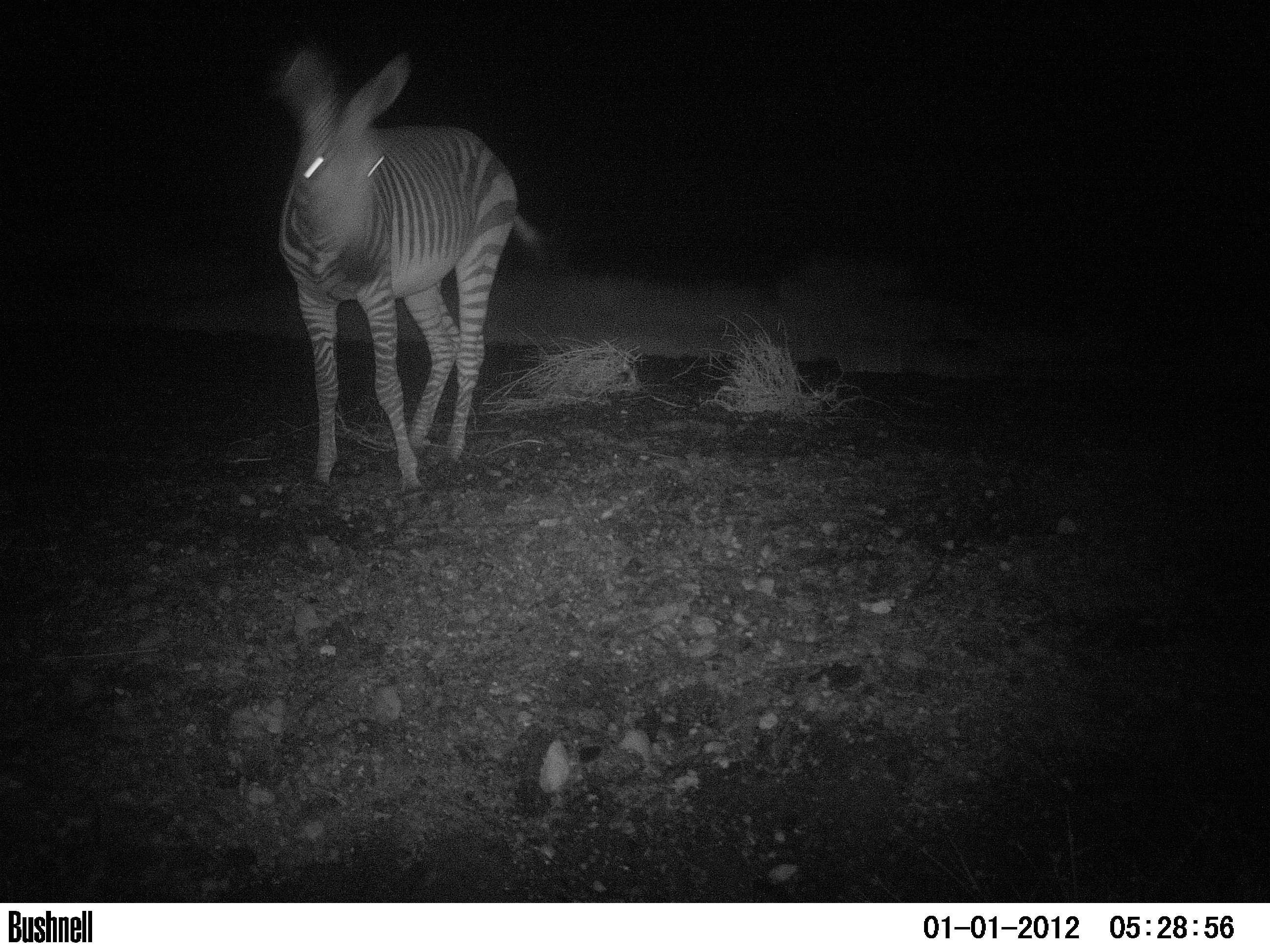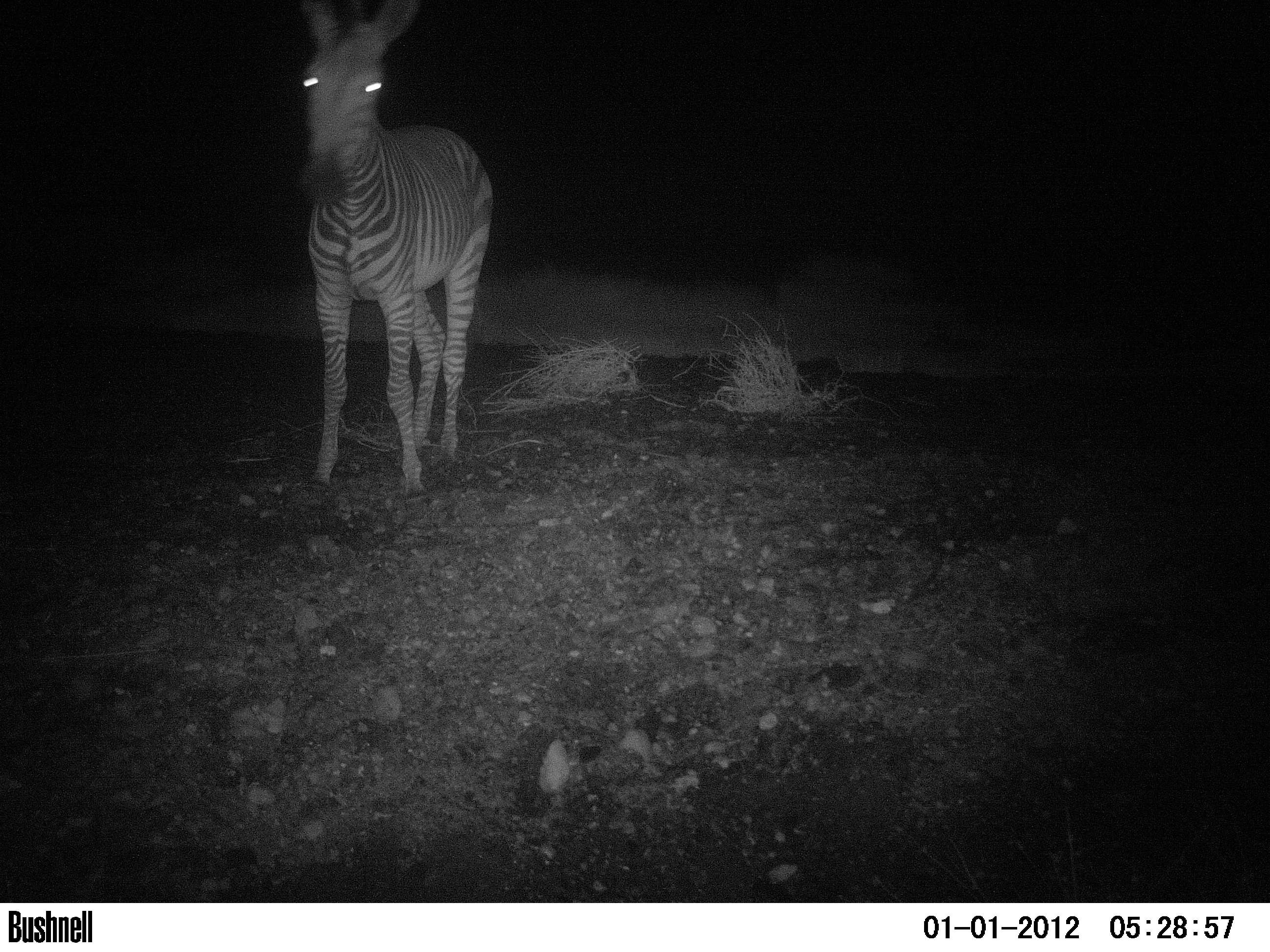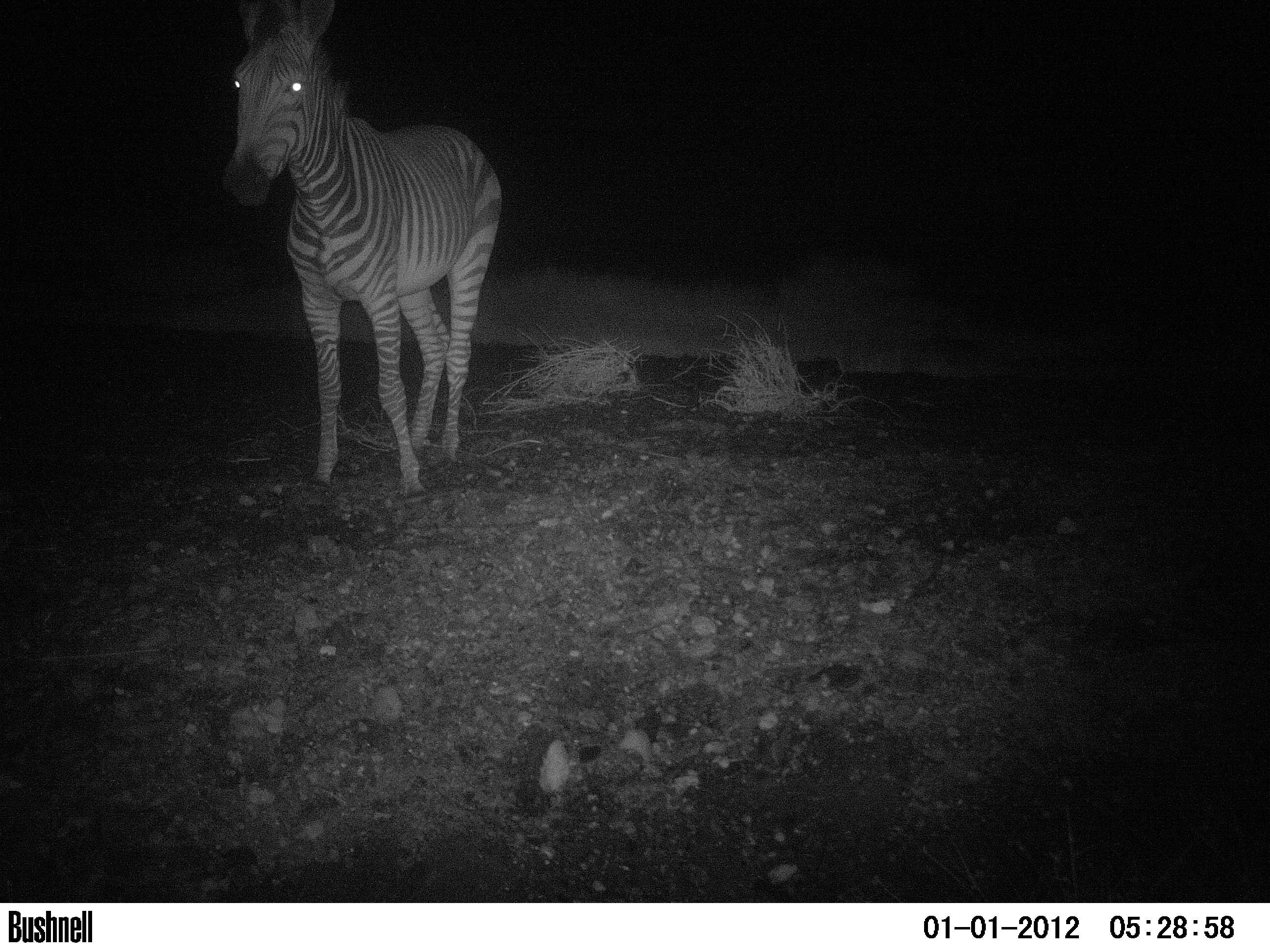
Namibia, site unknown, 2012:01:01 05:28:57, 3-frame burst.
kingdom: Animalia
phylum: Chordata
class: Mammalia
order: Perissodactyla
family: Equidae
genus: Equus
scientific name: Equus zebra hartmannae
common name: hartmann's mountain zebra